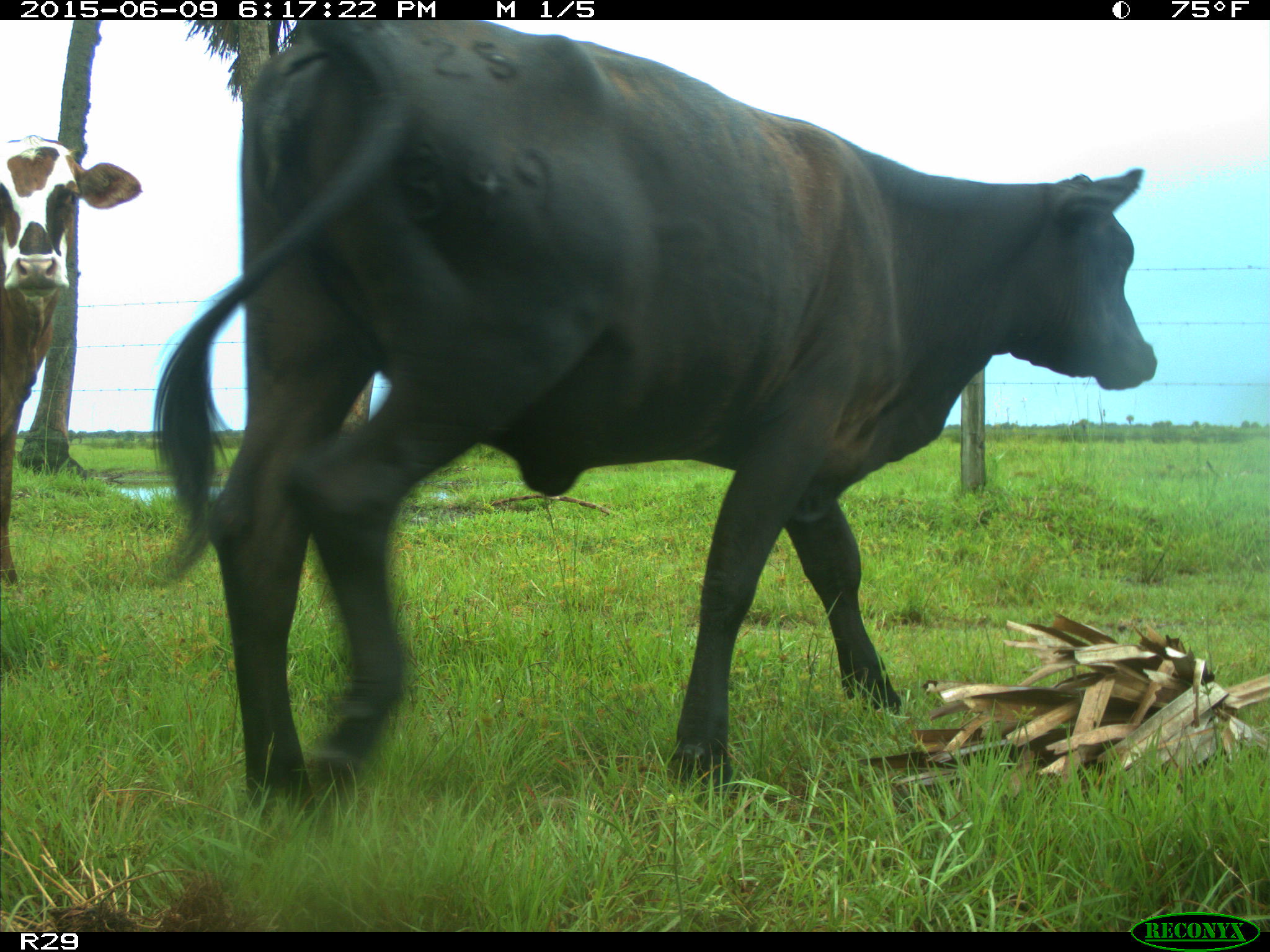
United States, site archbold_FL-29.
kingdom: Animalia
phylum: Chordata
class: Mammalia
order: Artiodactyla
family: Bovidae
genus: Bos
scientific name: Bos taurus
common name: domestic cow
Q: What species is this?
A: Bos taurus (domestic cow).